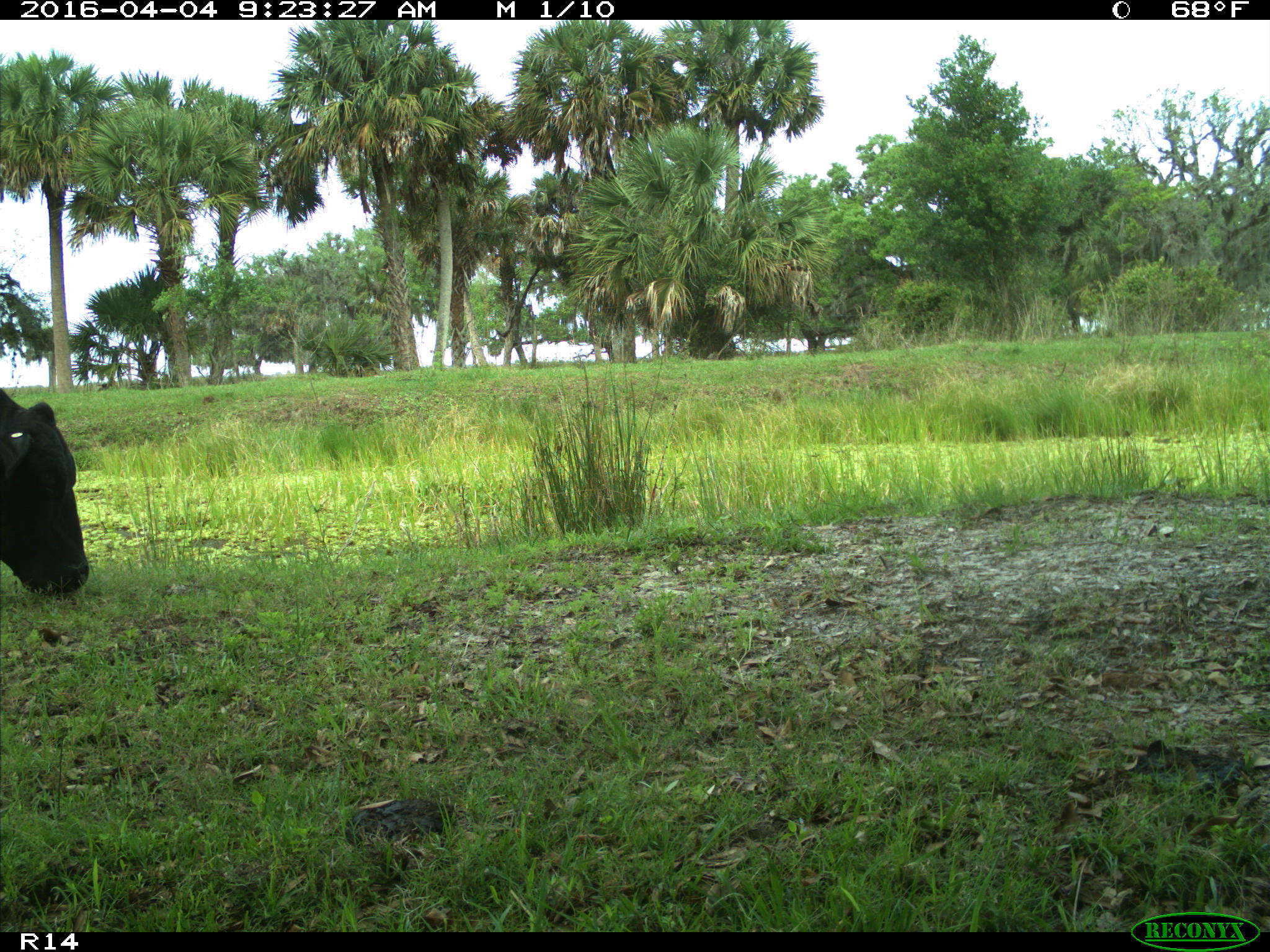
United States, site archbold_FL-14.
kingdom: Animalia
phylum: Chordata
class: Mammalia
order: Artiodactyla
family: Bovidae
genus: Bos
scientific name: Bos taurus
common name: domestic cow